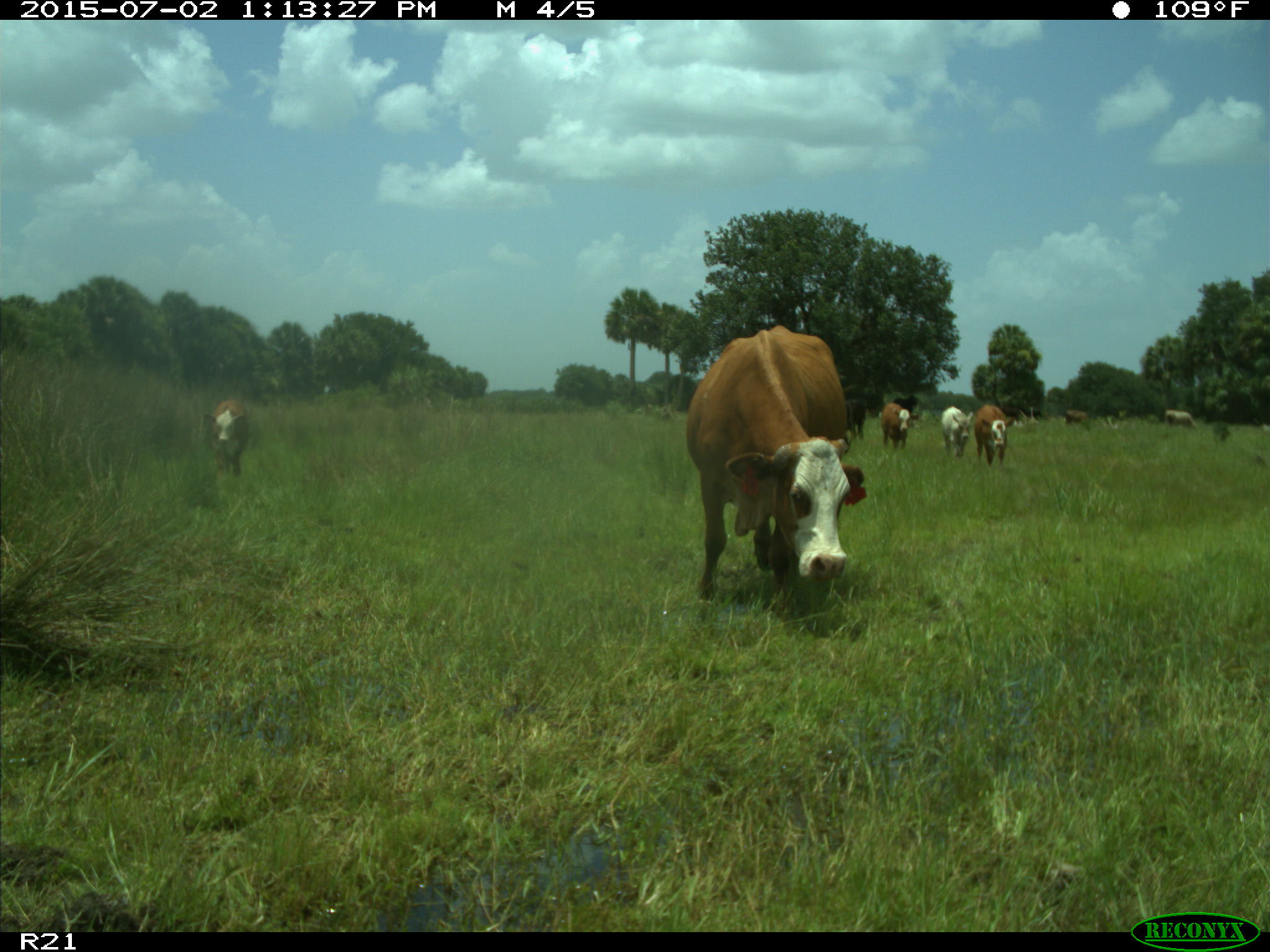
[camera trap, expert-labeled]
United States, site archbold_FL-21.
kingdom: Animalia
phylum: Chordata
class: Mammalia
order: Artiodactyla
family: Bovidae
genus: Bos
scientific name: Bos taurus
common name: domestic cow